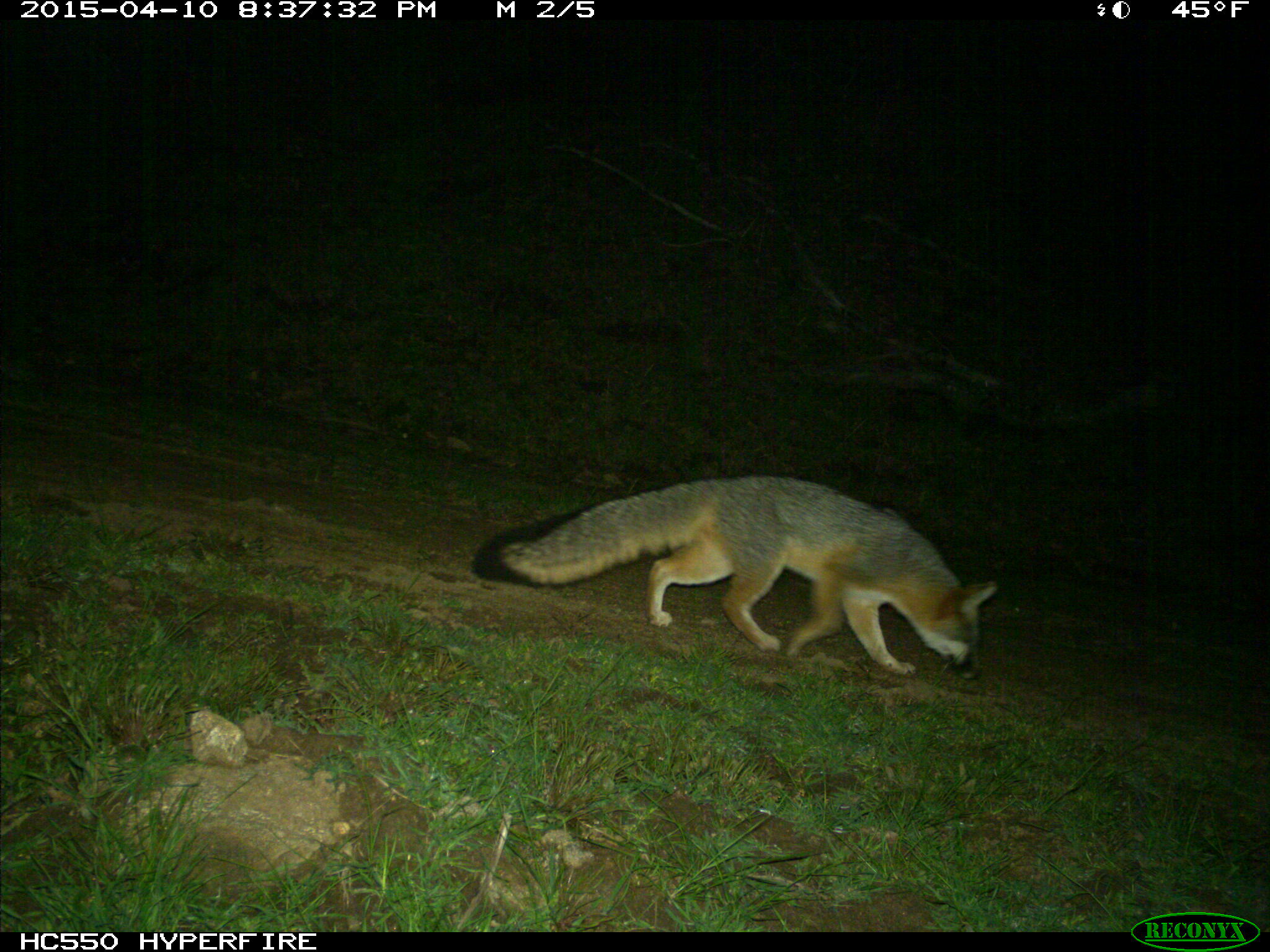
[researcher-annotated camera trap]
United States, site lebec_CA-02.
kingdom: Animalia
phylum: Chordata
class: Mammalia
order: Carnivora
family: Canidae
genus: Urocyon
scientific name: Urocyon cinereoargenteus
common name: gray fox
Urocyon cinereoargenteus (gray fox).